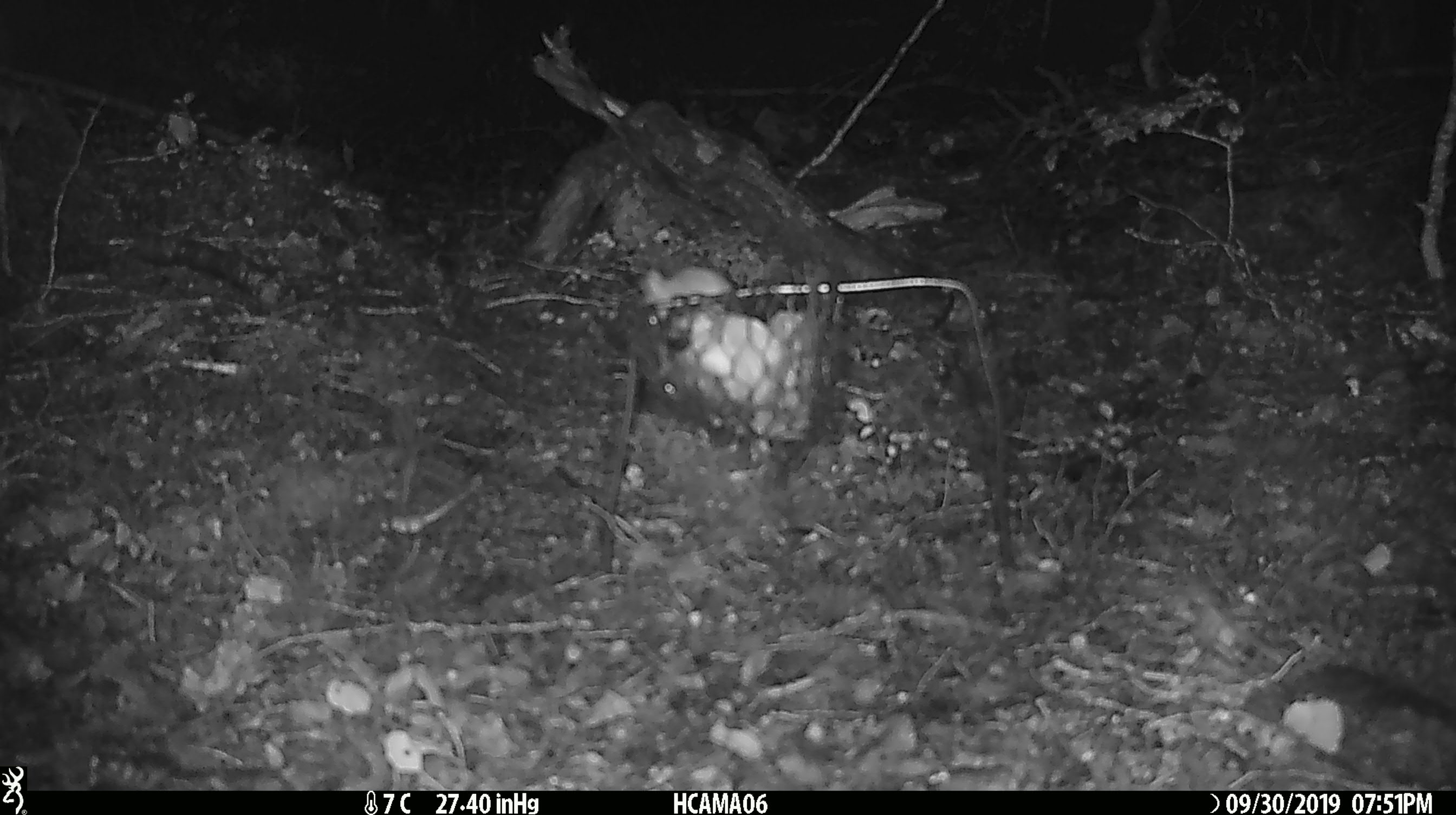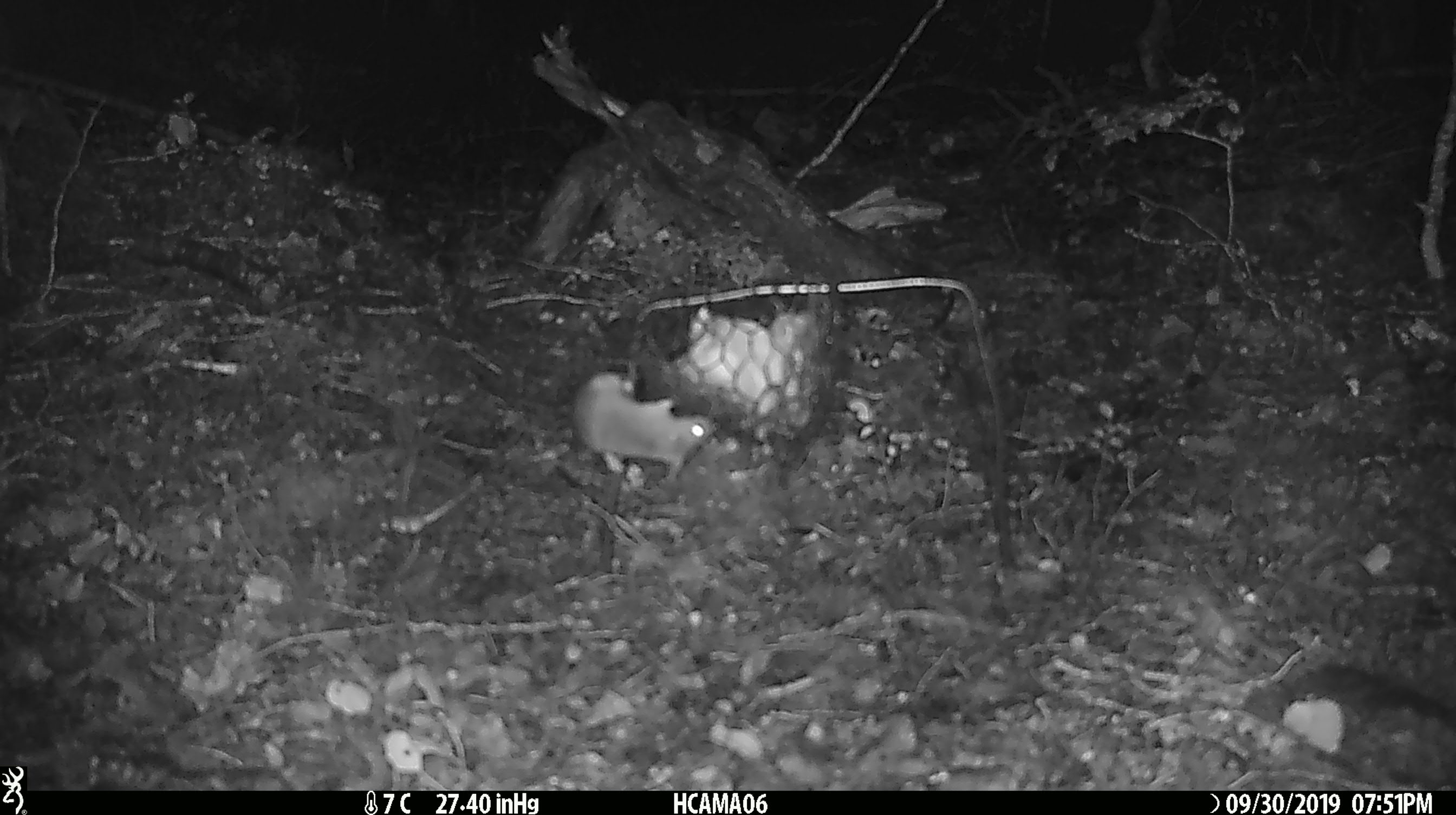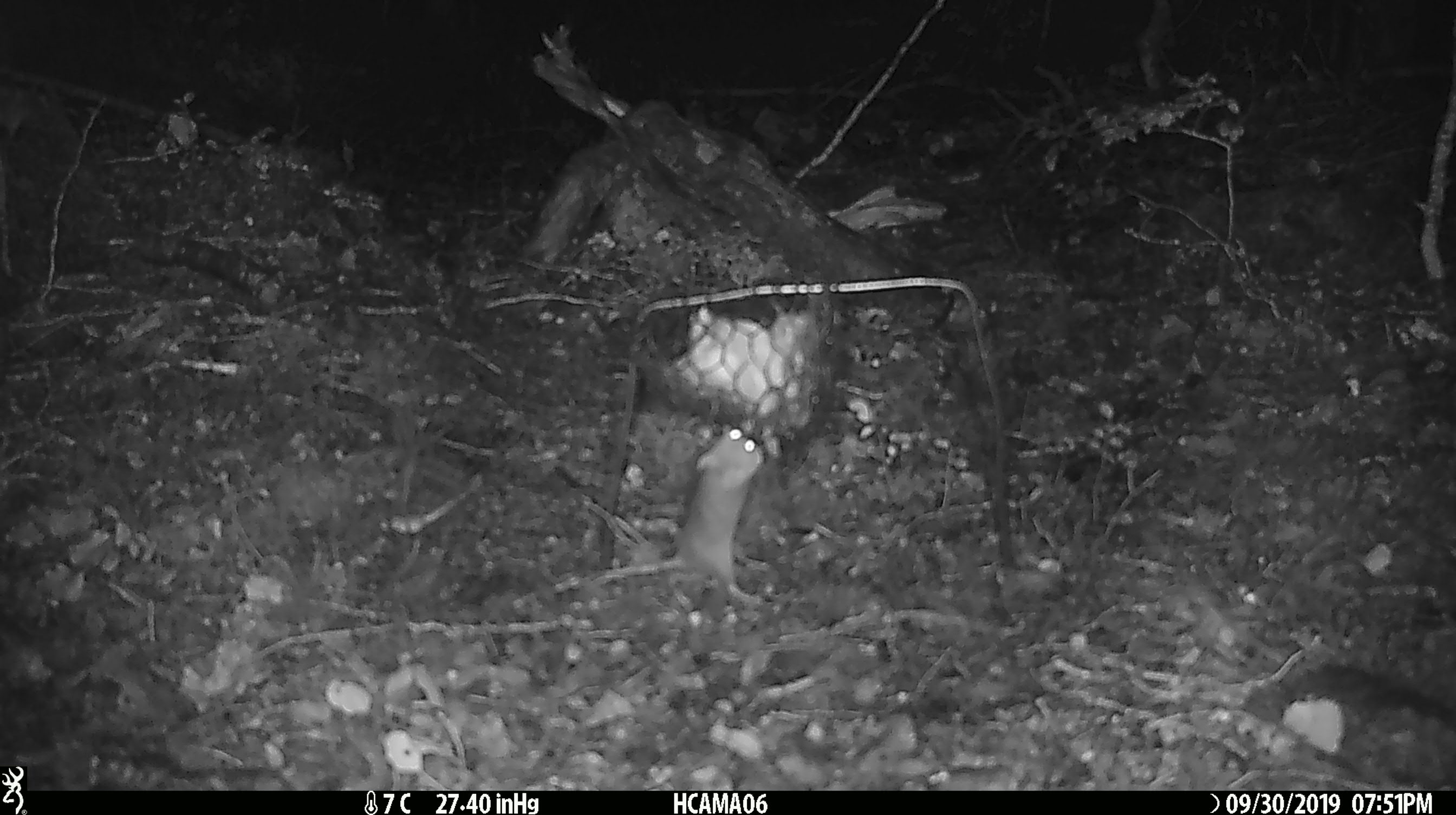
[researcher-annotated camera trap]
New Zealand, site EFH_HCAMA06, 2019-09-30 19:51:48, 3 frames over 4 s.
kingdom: Animalia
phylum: Chordata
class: Mammalia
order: Rodentia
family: Muridae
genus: Mus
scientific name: Mus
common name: mouse